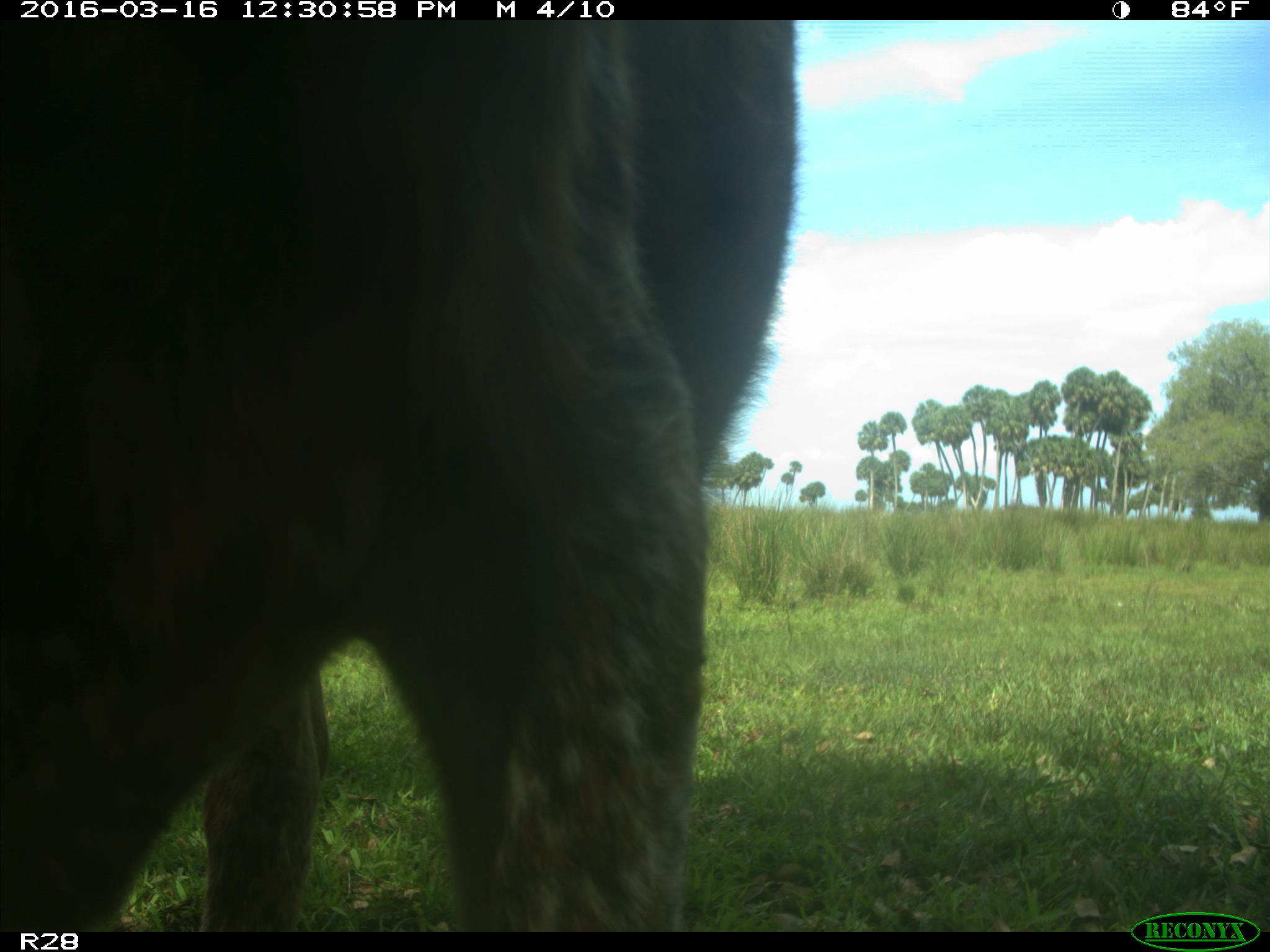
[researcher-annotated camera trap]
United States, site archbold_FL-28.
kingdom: Animalia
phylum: Chordata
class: Mammalia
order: Artiodactyla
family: Bovidae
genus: Bos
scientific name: Bos taurus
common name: domestic cow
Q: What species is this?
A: Bos taurus (domestic cow).